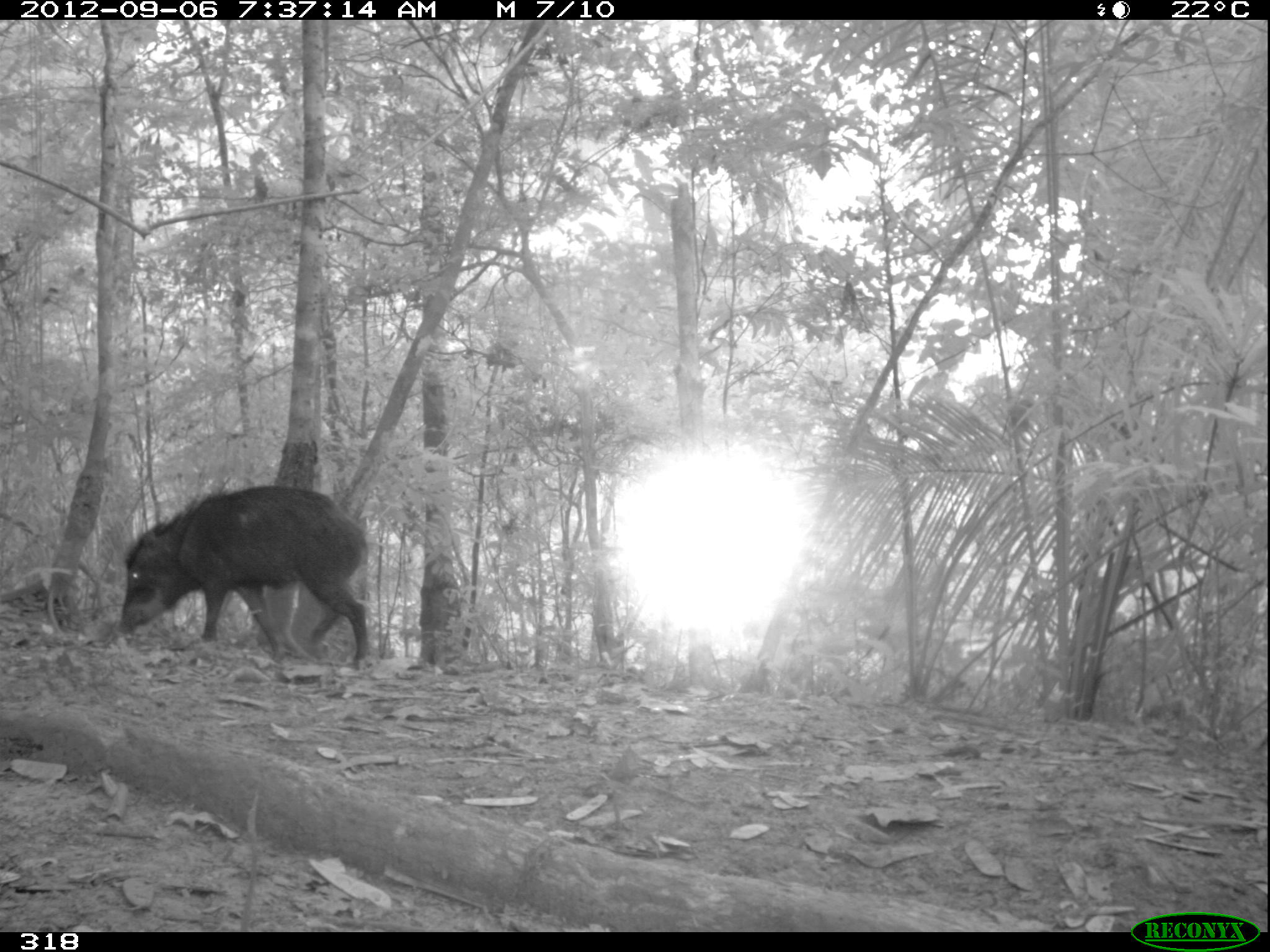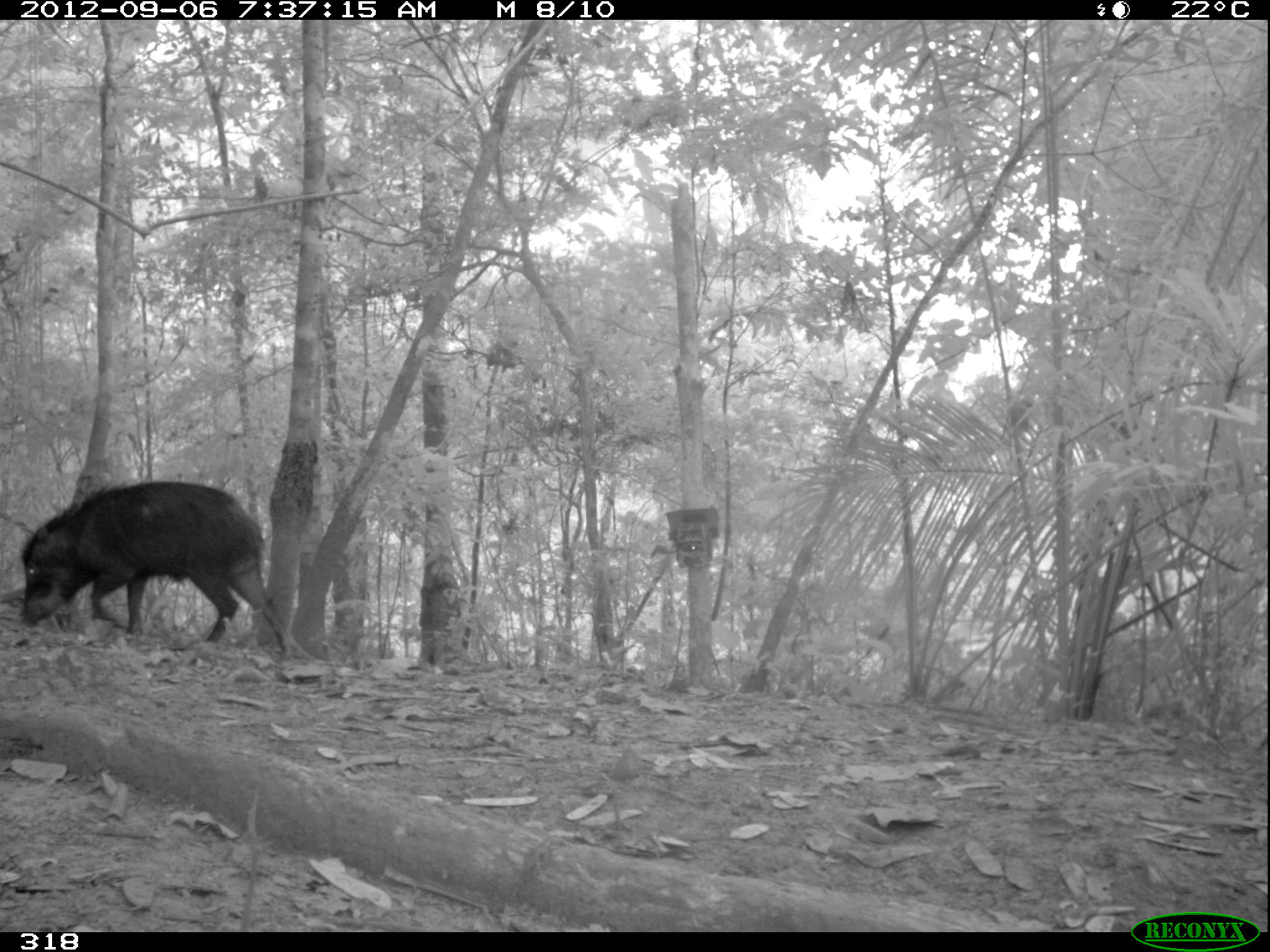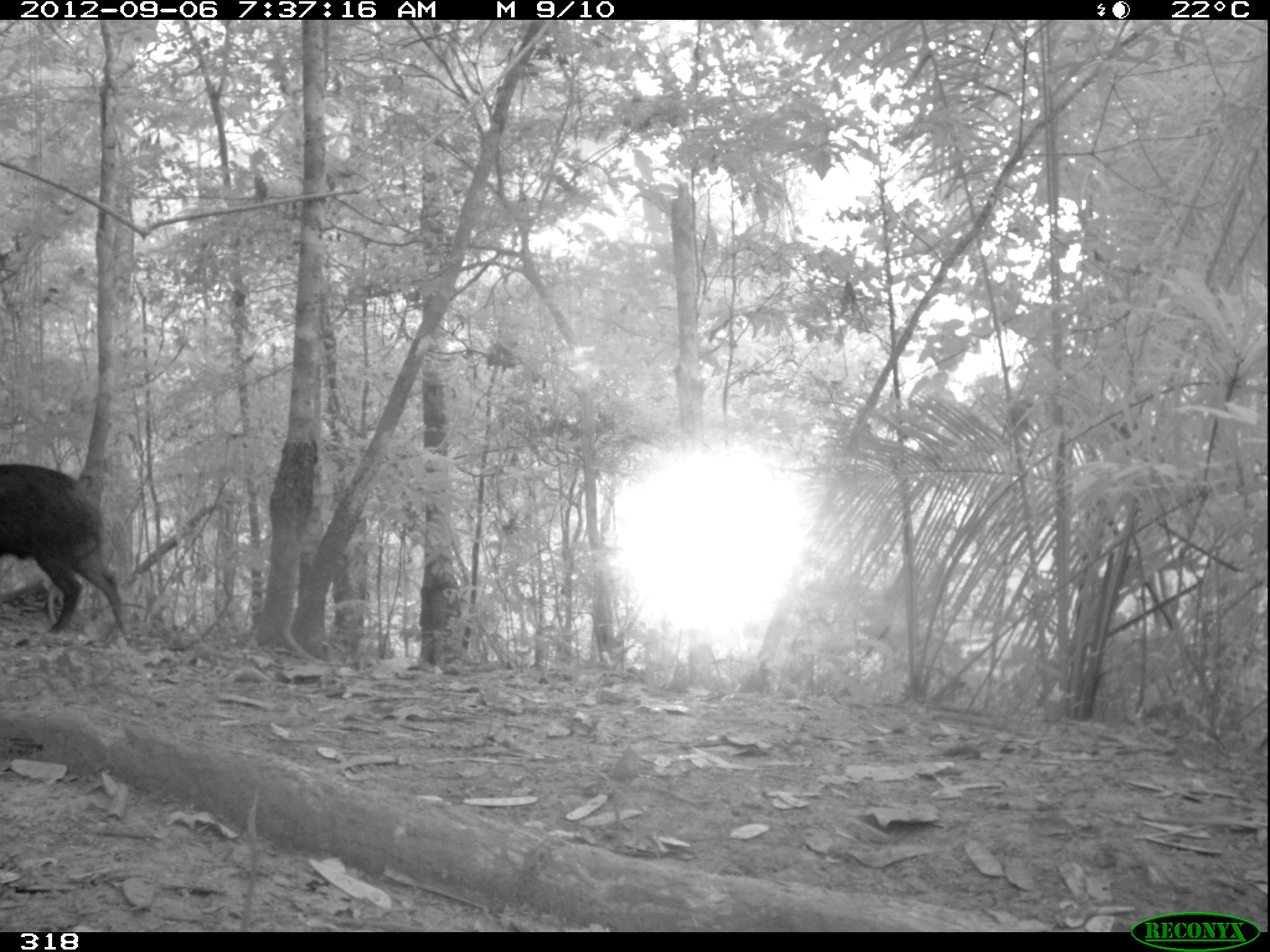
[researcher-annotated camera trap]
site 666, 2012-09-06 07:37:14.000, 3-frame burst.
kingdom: Animalia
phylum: Chordata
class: Mammalia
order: Artiodactyla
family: Tayassuidae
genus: Tayassu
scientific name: Tayassu pecari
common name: white-lipped peccary